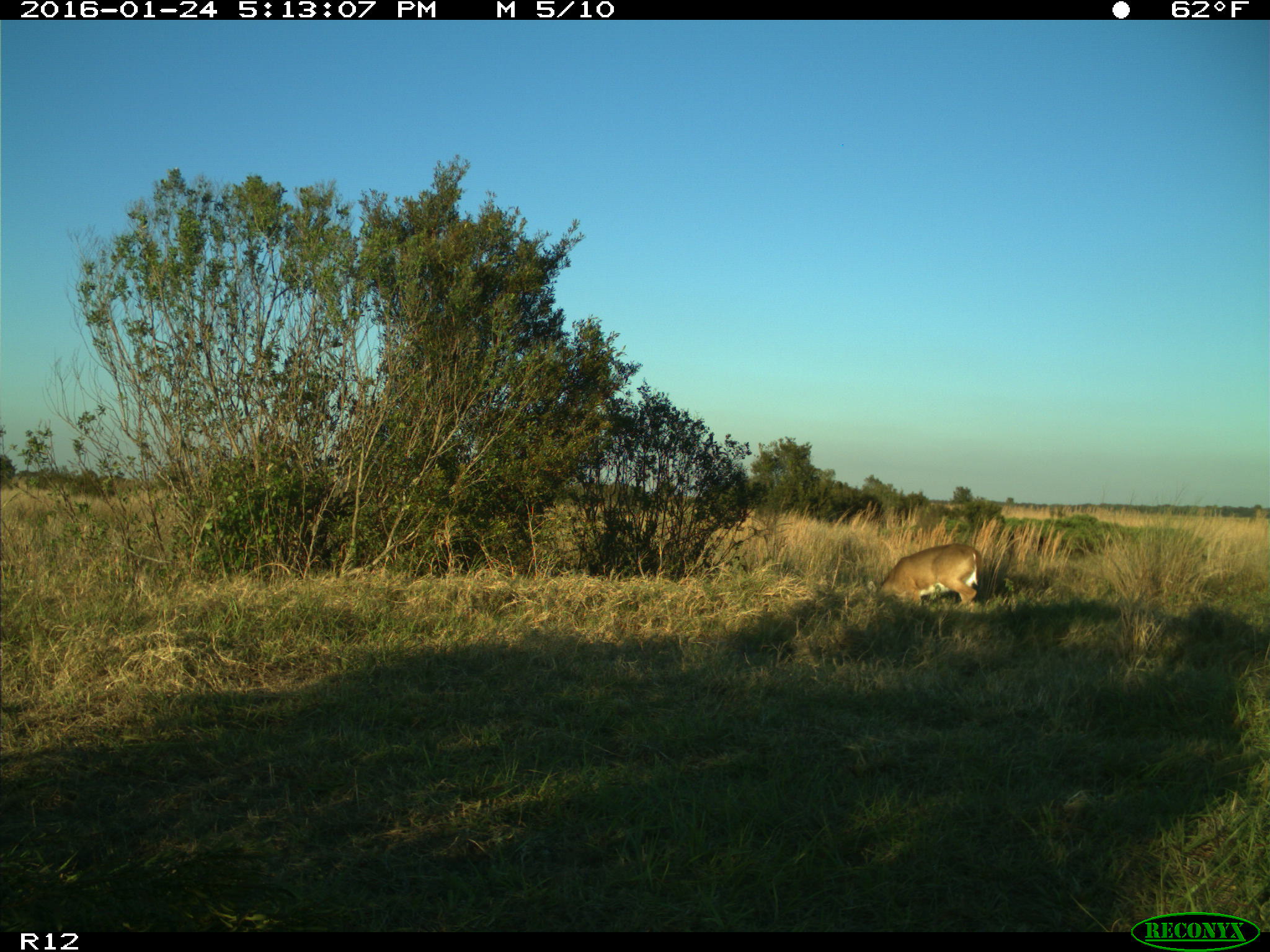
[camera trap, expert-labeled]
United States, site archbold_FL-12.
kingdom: Animalia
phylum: Chordata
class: Mammalia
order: Artiodactyla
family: Cervidae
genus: Odocoileus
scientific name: Odocoileus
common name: deer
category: unidentified deer